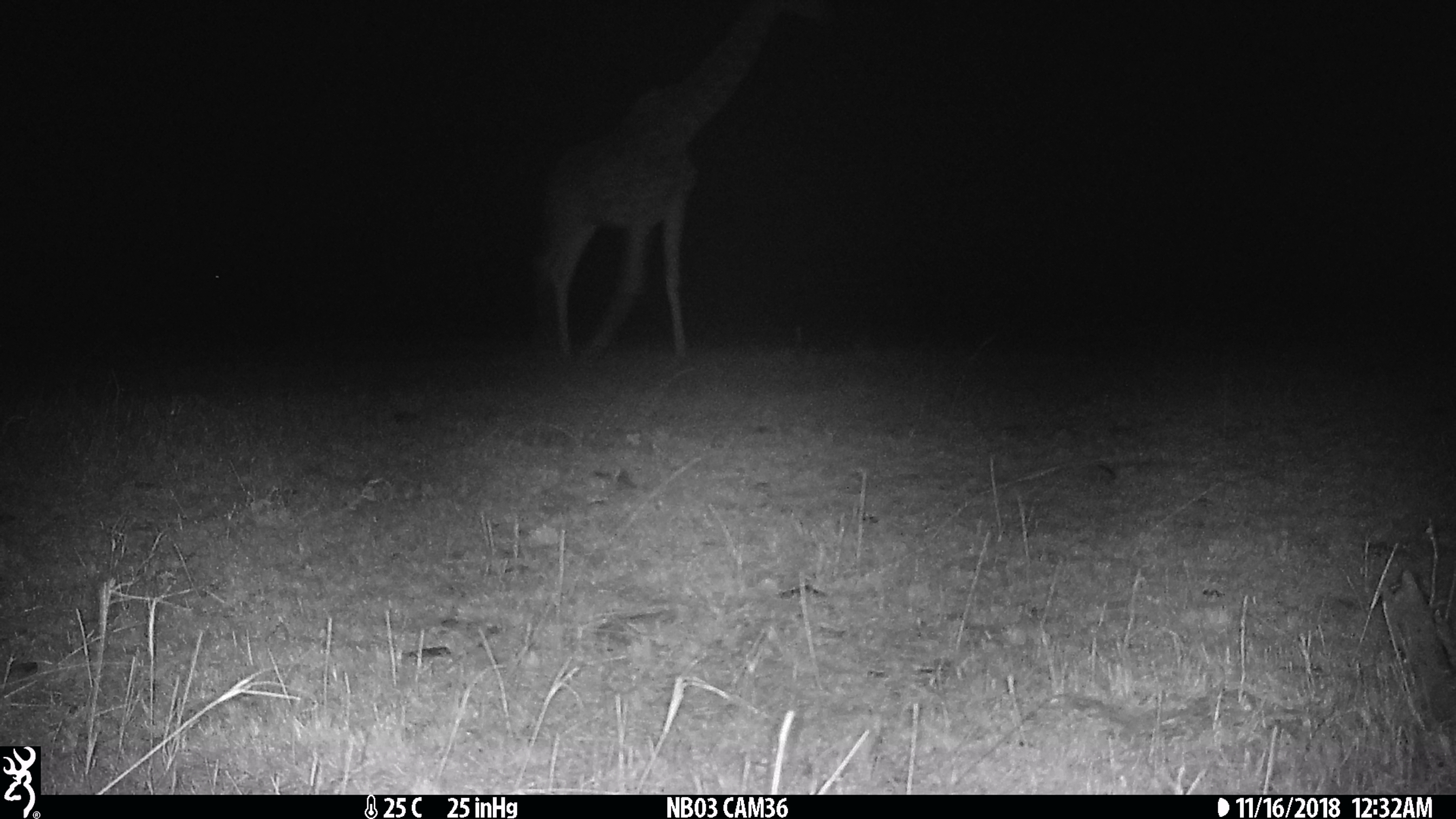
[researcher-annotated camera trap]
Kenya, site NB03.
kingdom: Animalia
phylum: Chordata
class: Mammalia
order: Artiodactyla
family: Giraffidae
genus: Giraffa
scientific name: Giraffa camelopardalis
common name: northern giraffe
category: giraffe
Giraffe (northern giraffe) (Giraffa camelopardalis).